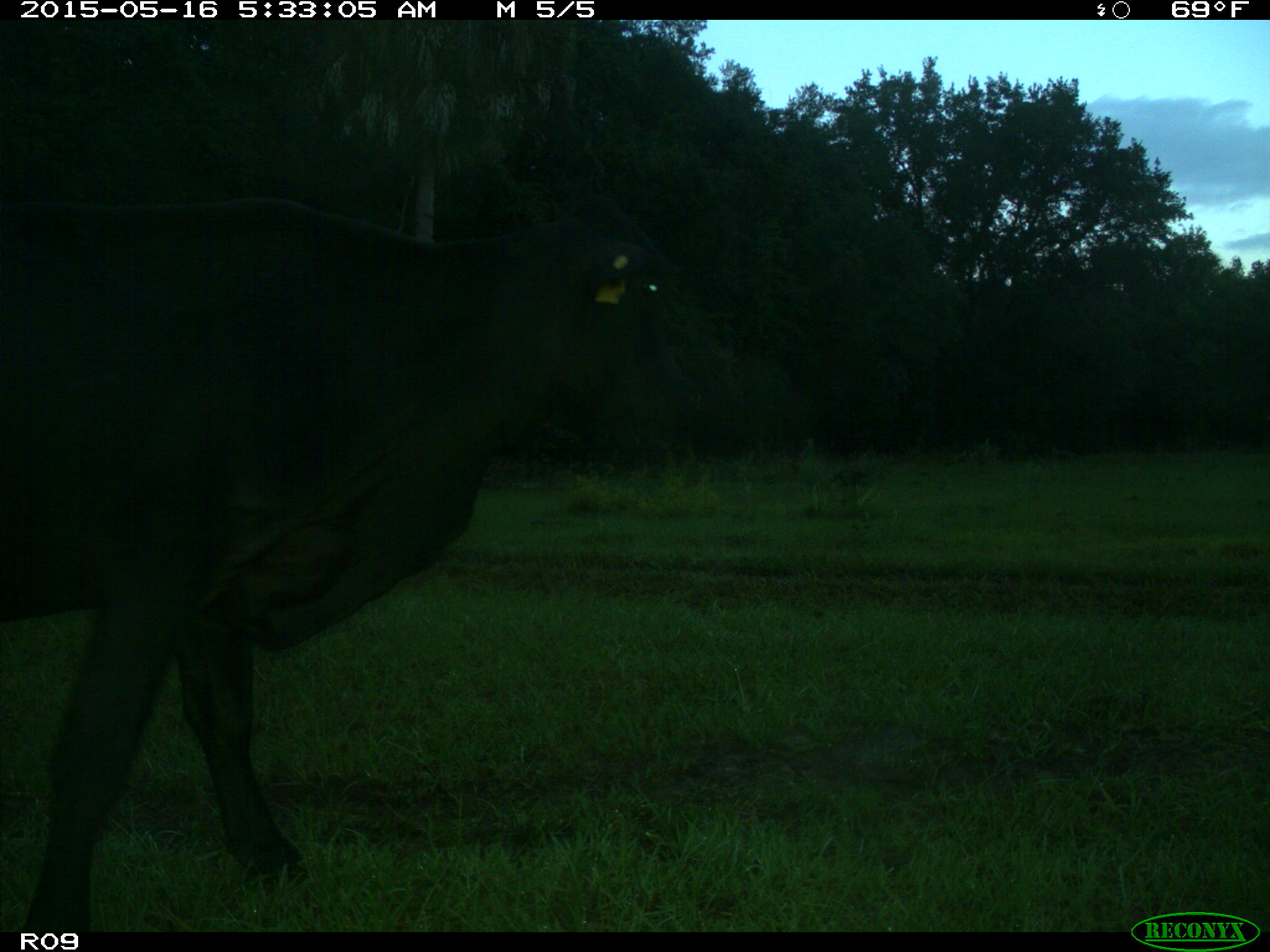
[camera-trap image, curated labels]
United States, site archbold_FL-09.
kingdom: Animalia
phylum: Chordata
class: Mammalia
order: Artiodactyla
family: Bovidae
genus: Bos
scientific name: Bos taurus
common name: domestic cow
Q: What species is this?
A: Bos taurus (domestic cow).